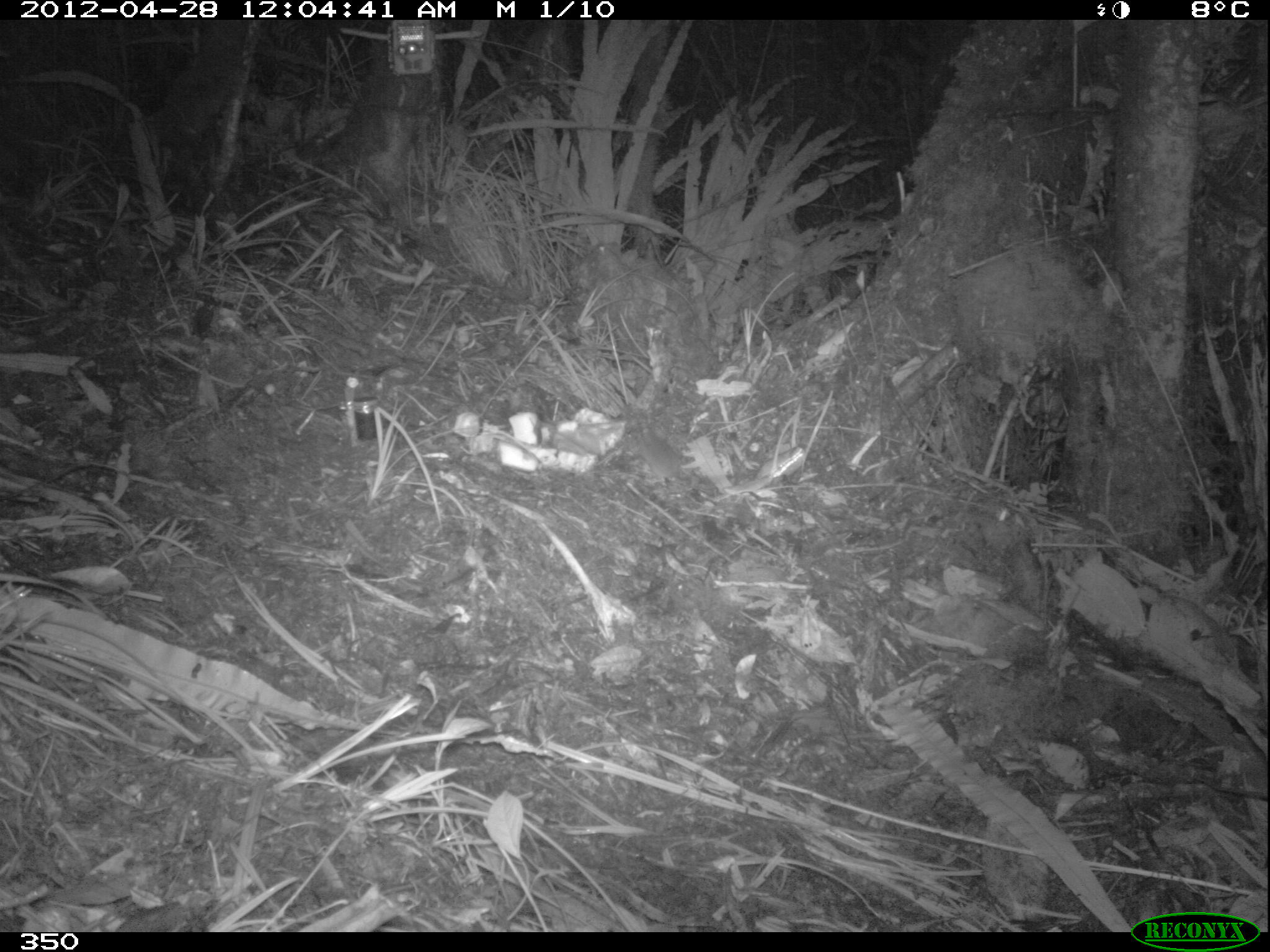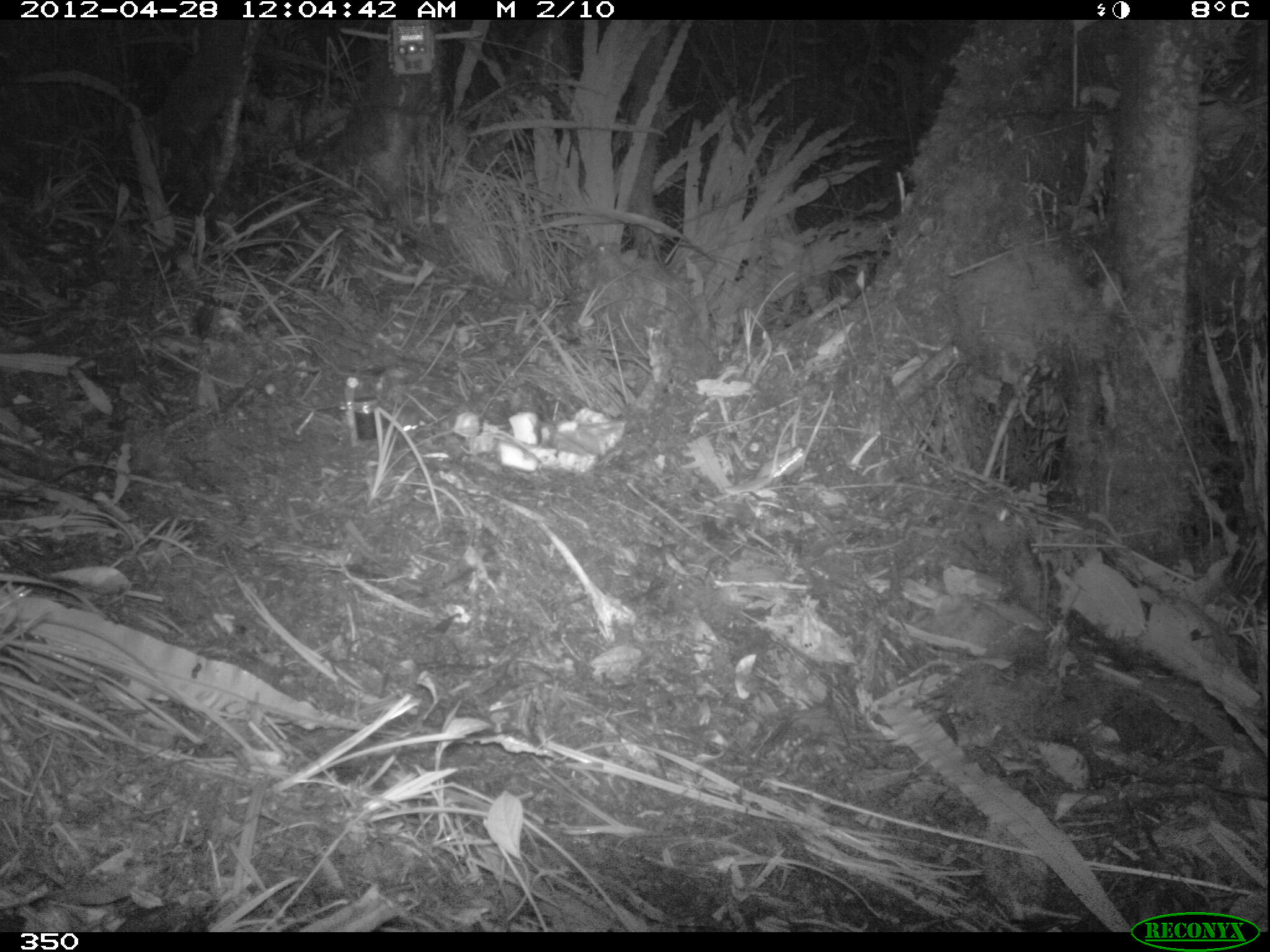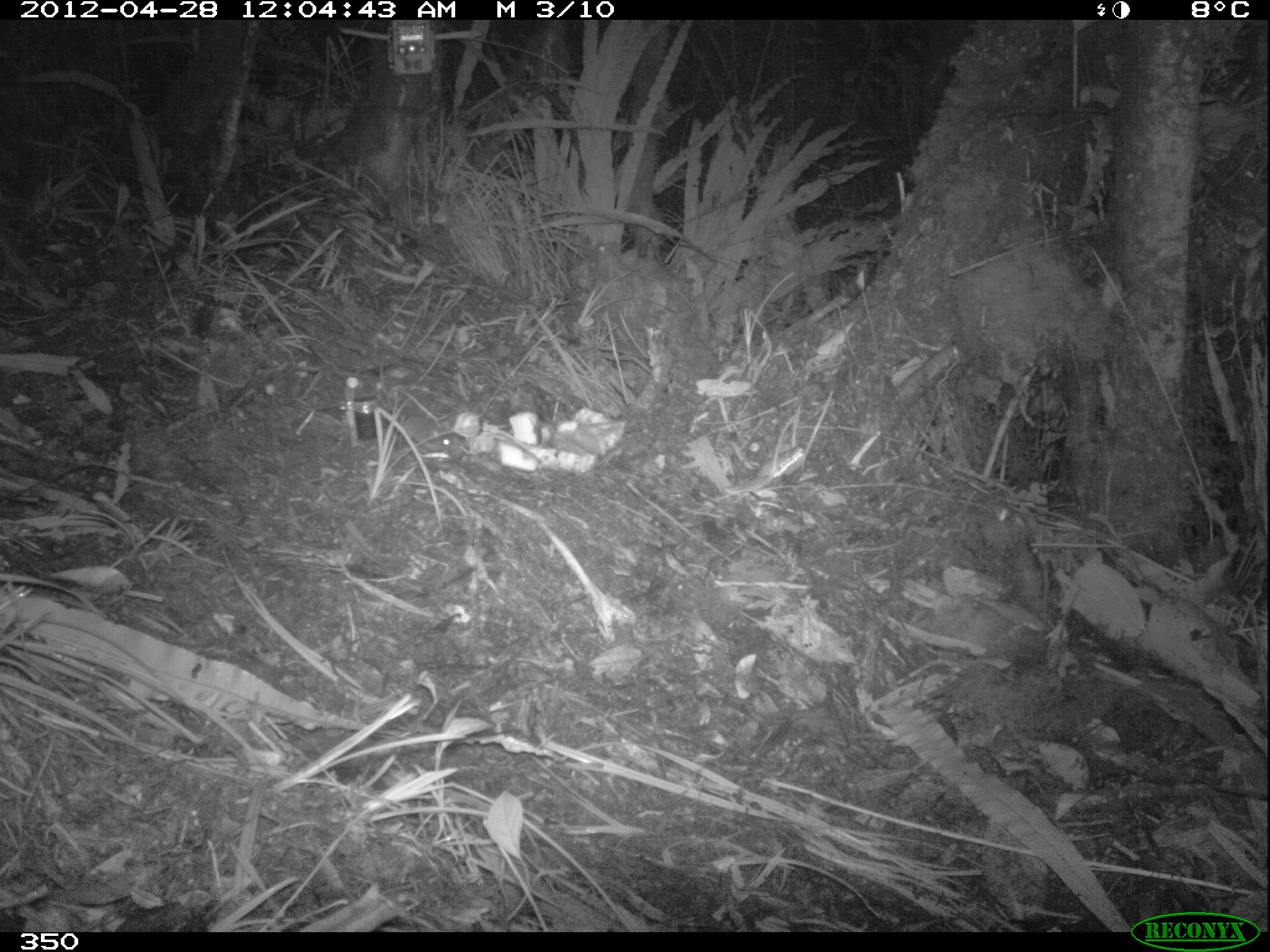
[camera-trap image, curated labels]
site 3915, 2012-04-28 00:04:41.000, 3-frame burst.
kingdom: Animalia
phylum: Chordata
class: Mammalia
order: Rodentia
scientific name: Rodentia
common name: rodents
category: unknown rodent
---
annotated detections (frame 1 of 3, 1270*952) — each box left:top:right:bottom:
unknown rodent: 634:423:697:488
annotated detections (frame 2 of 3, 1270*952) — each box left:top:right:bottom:
unknown rodent: 401:406:420:436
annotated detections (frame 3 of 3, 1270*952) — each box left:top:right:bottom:
unknown rodent: 391:406:452:453